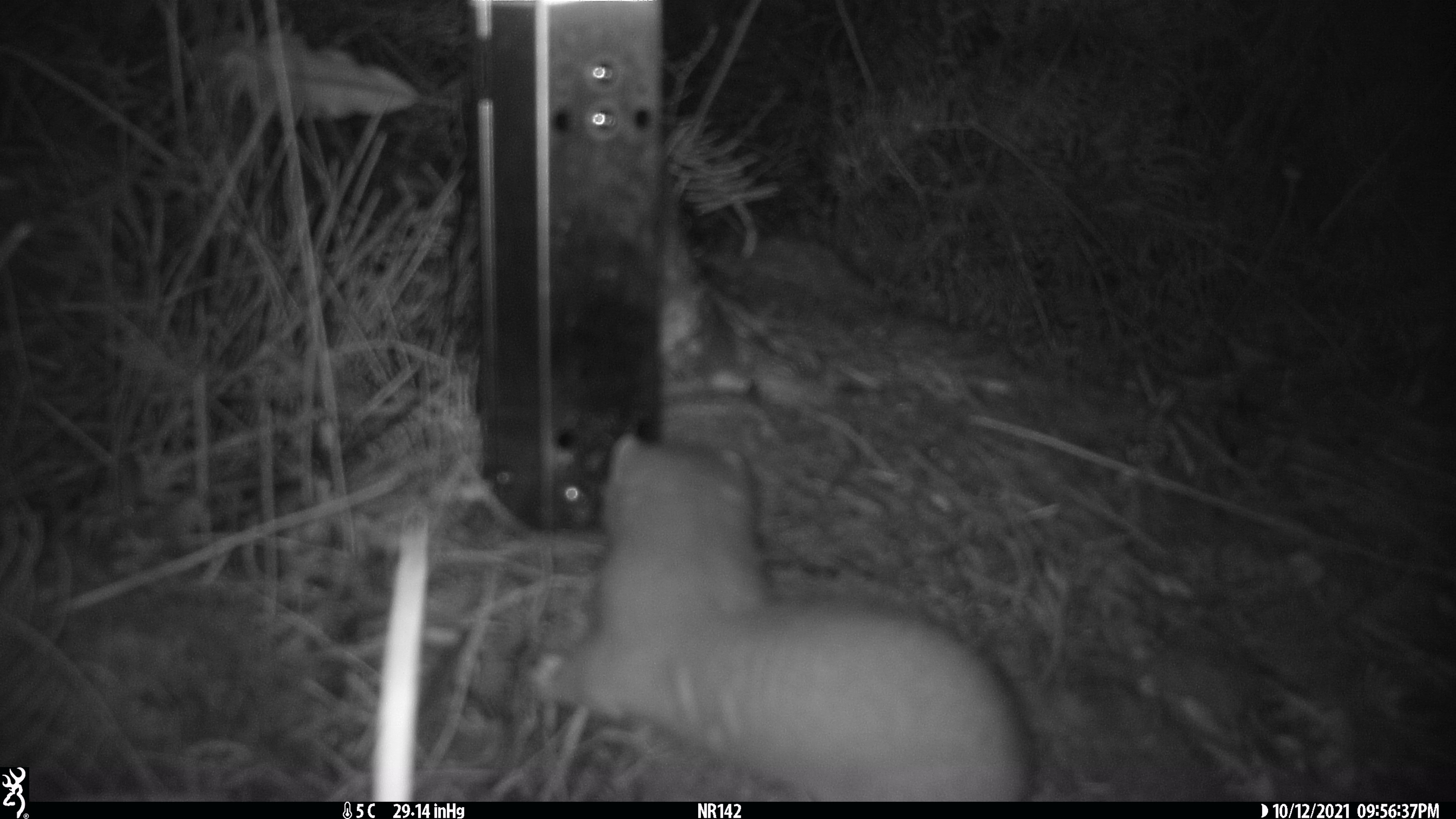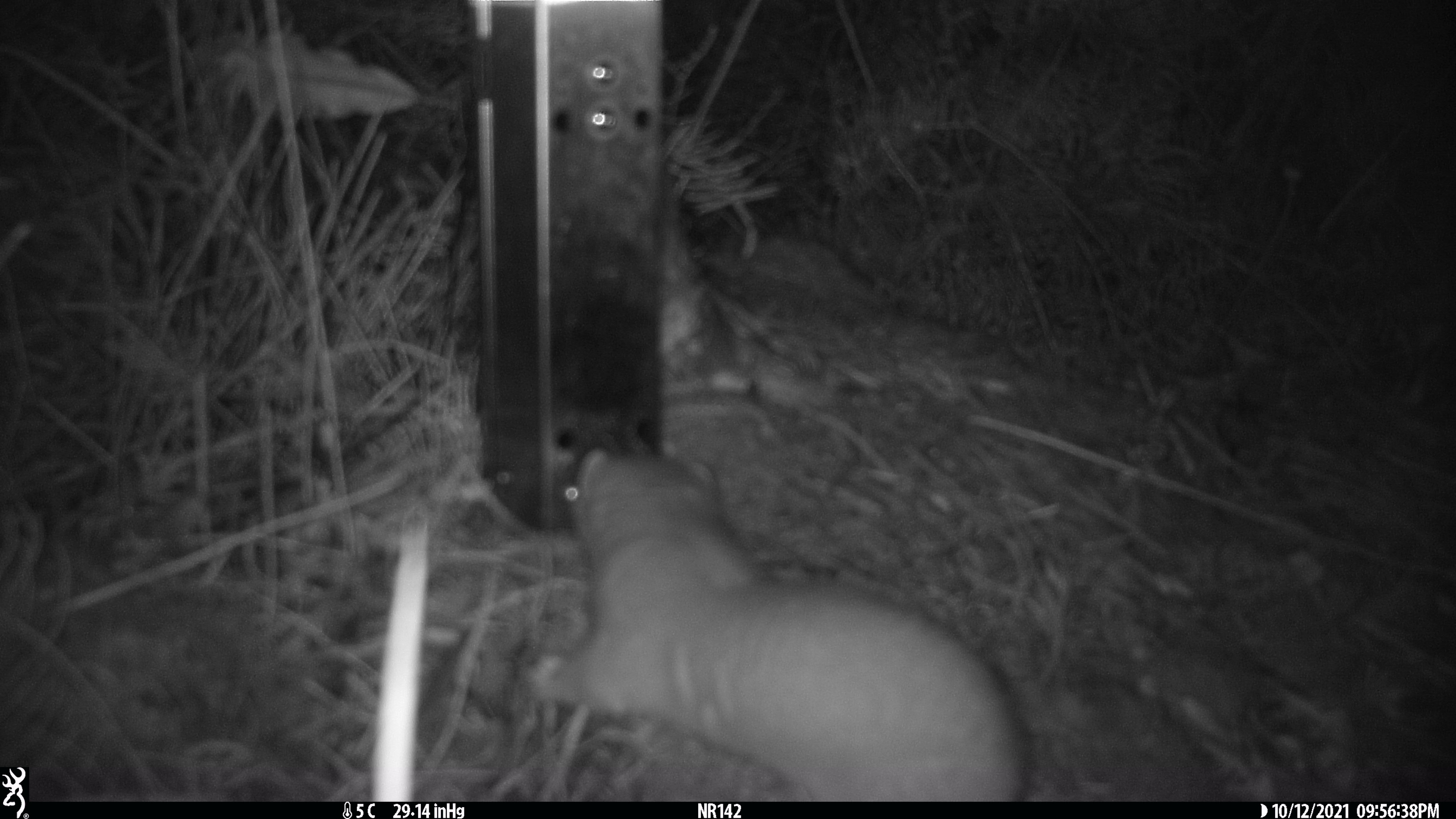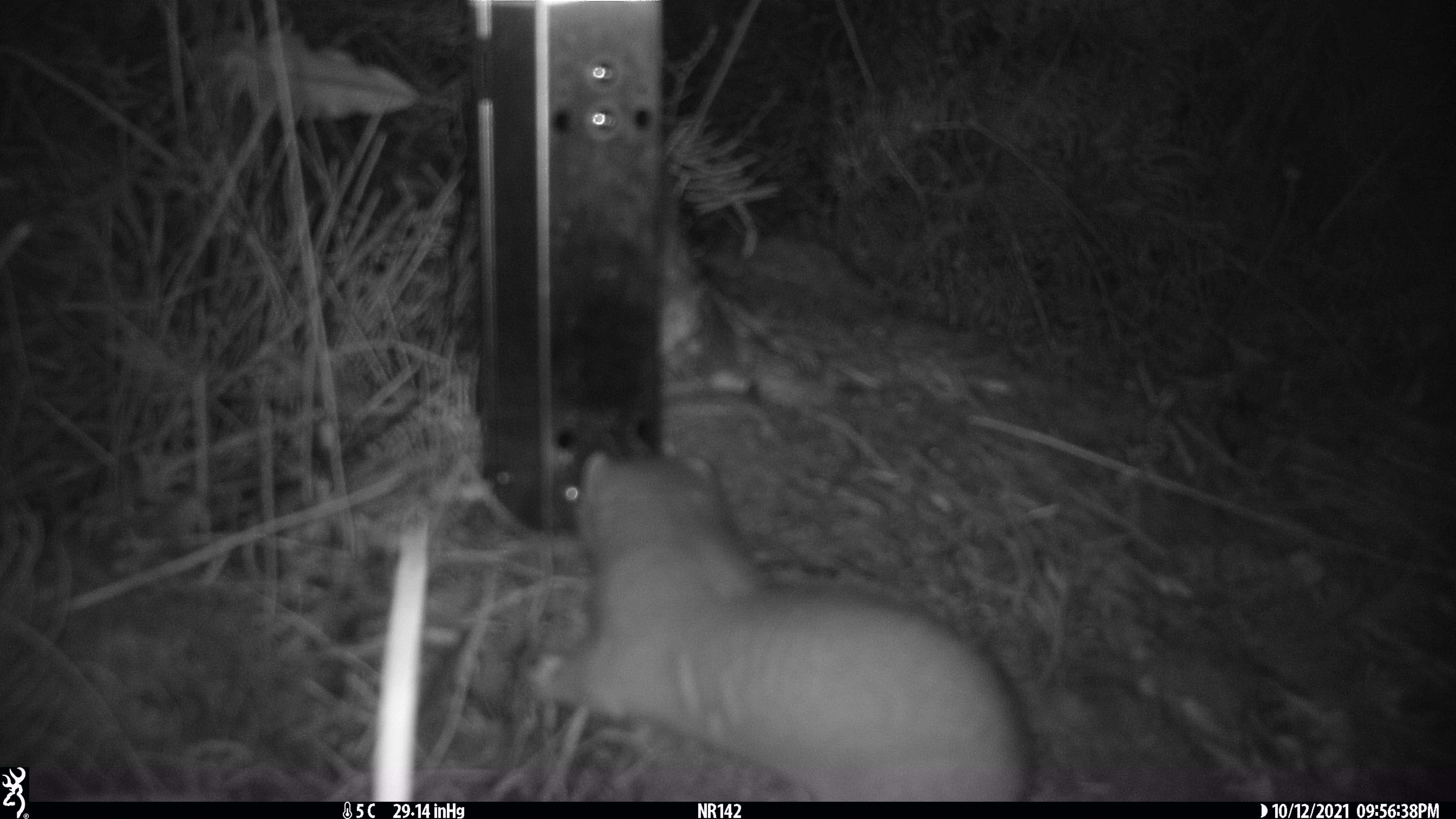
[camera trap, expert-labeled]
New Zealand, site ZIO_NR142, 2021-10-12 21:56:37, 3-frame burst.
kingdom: Animalia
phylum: Chordata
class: Mammalia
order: Carnivora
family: Mustelidae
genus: Mustela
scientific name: Mustela erminea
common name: stoat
Stoat (Mustela erminea).